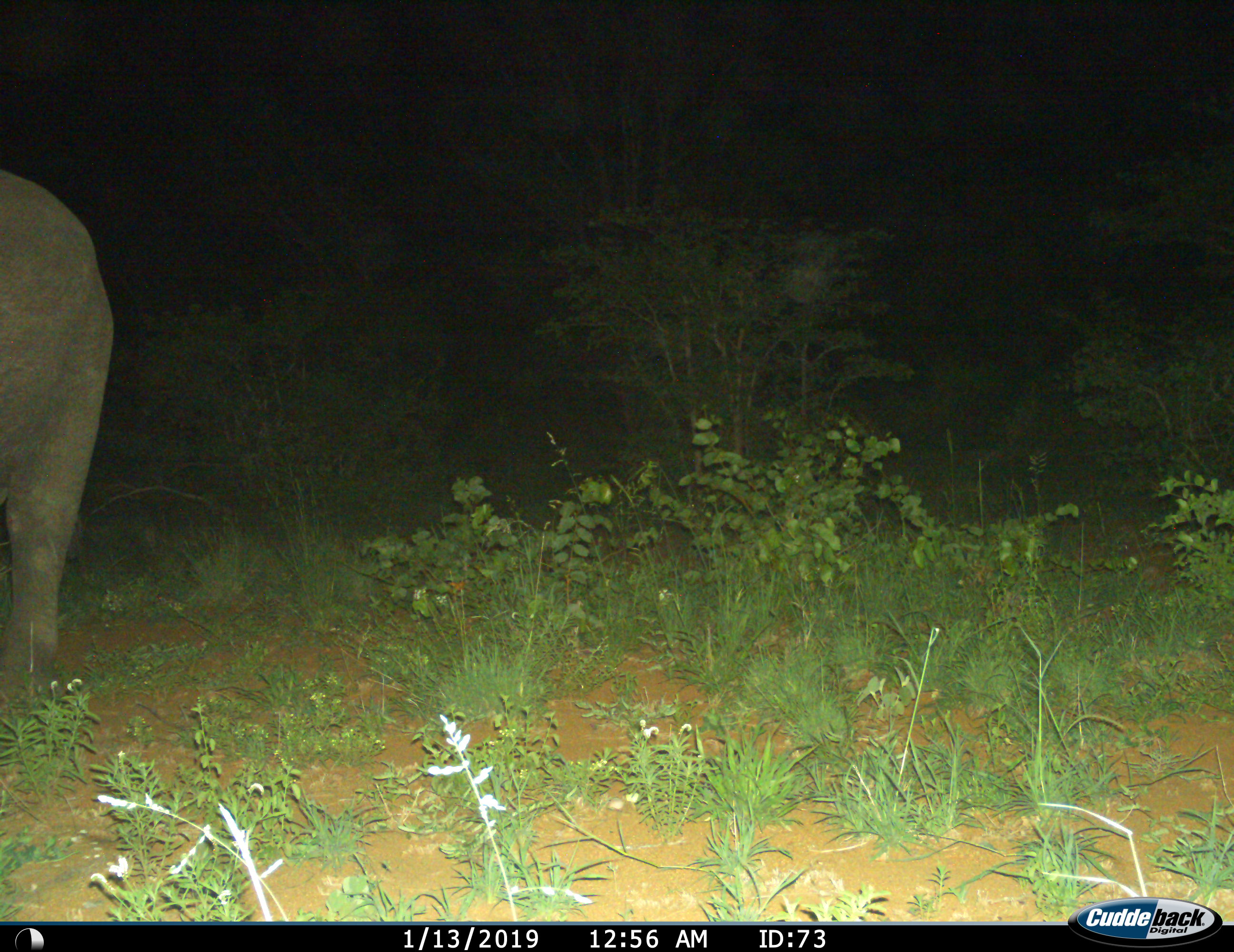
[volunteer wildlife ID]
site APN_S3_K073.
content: unidentified animal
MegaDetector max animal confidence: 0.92